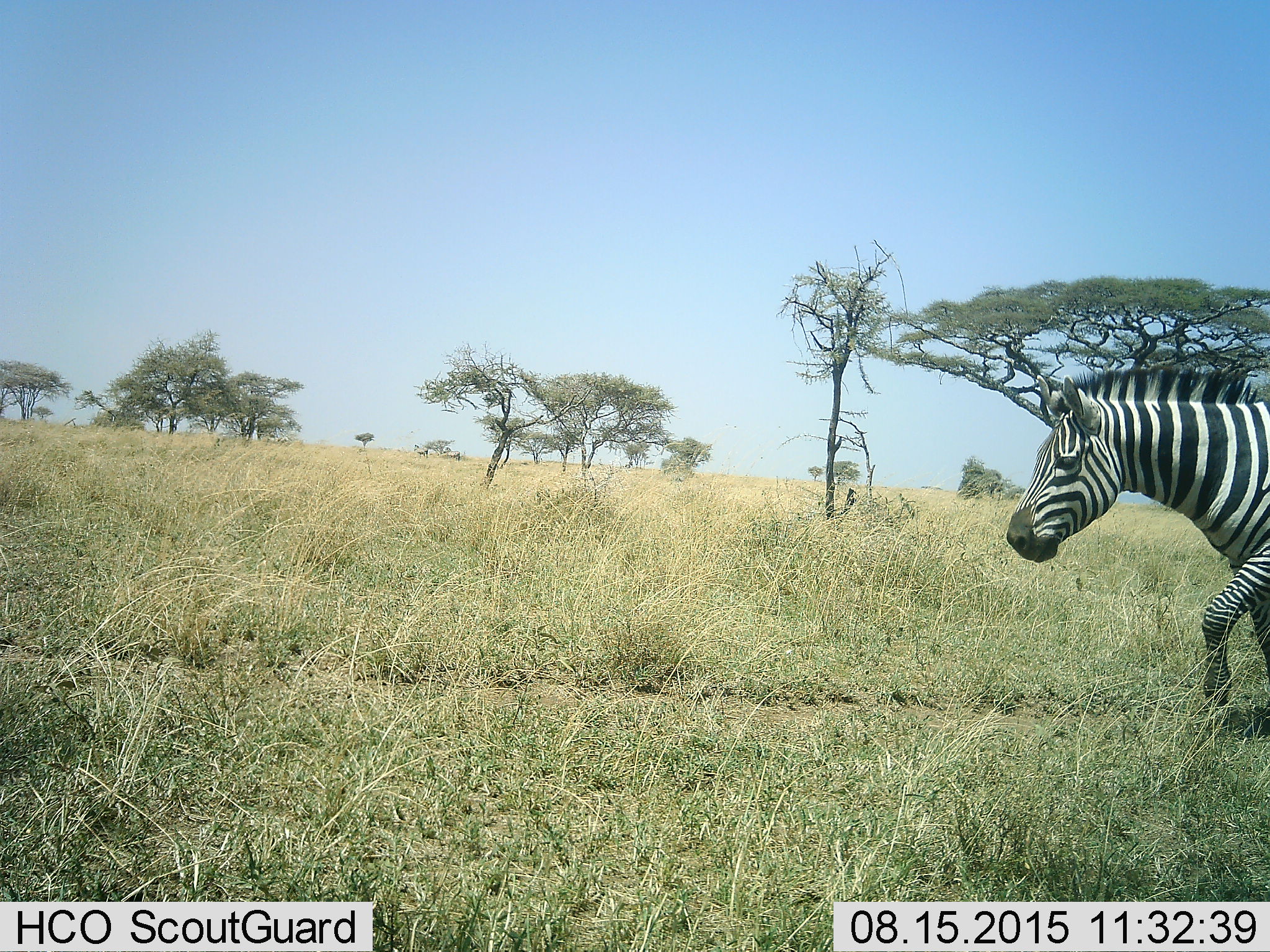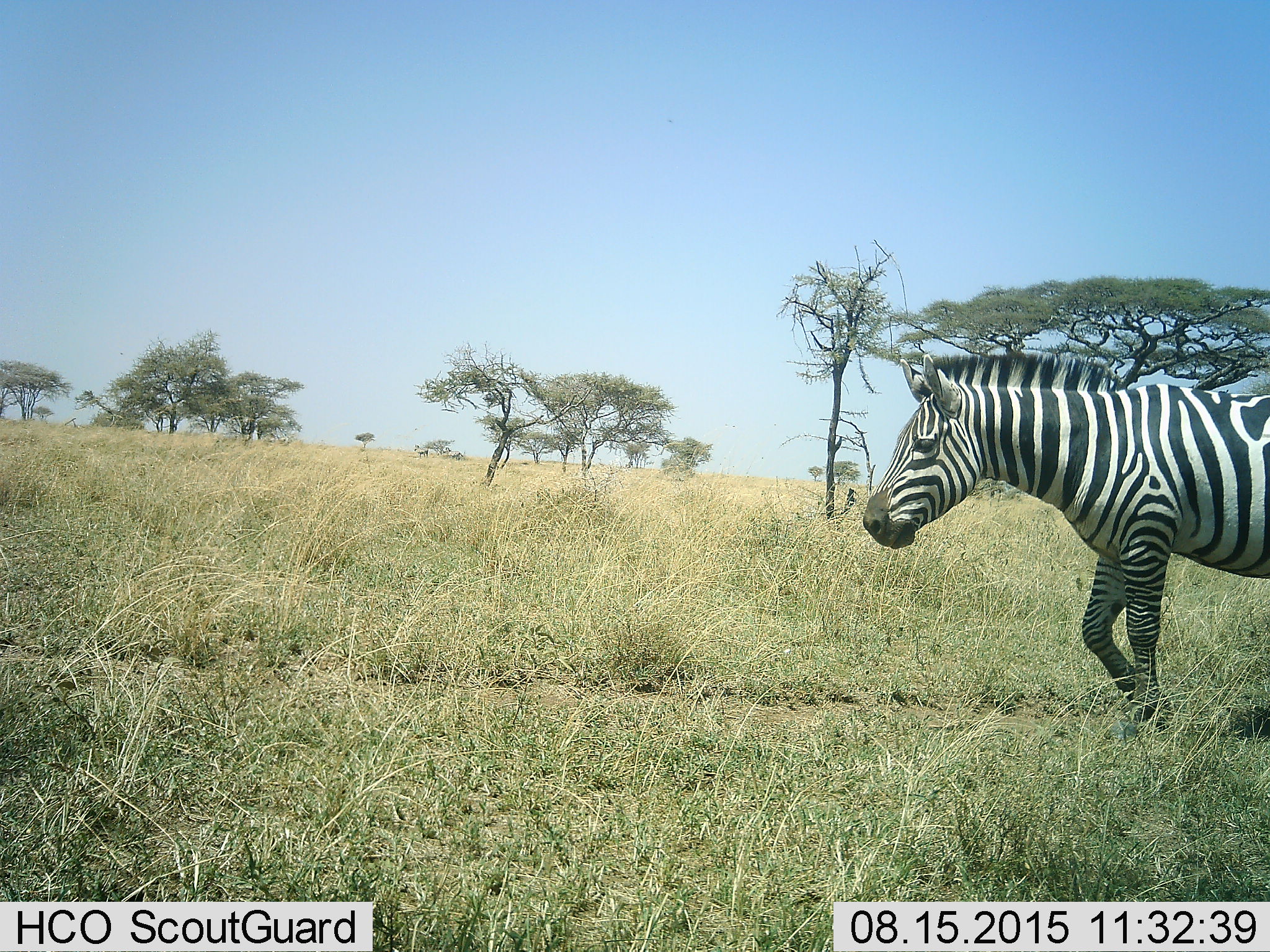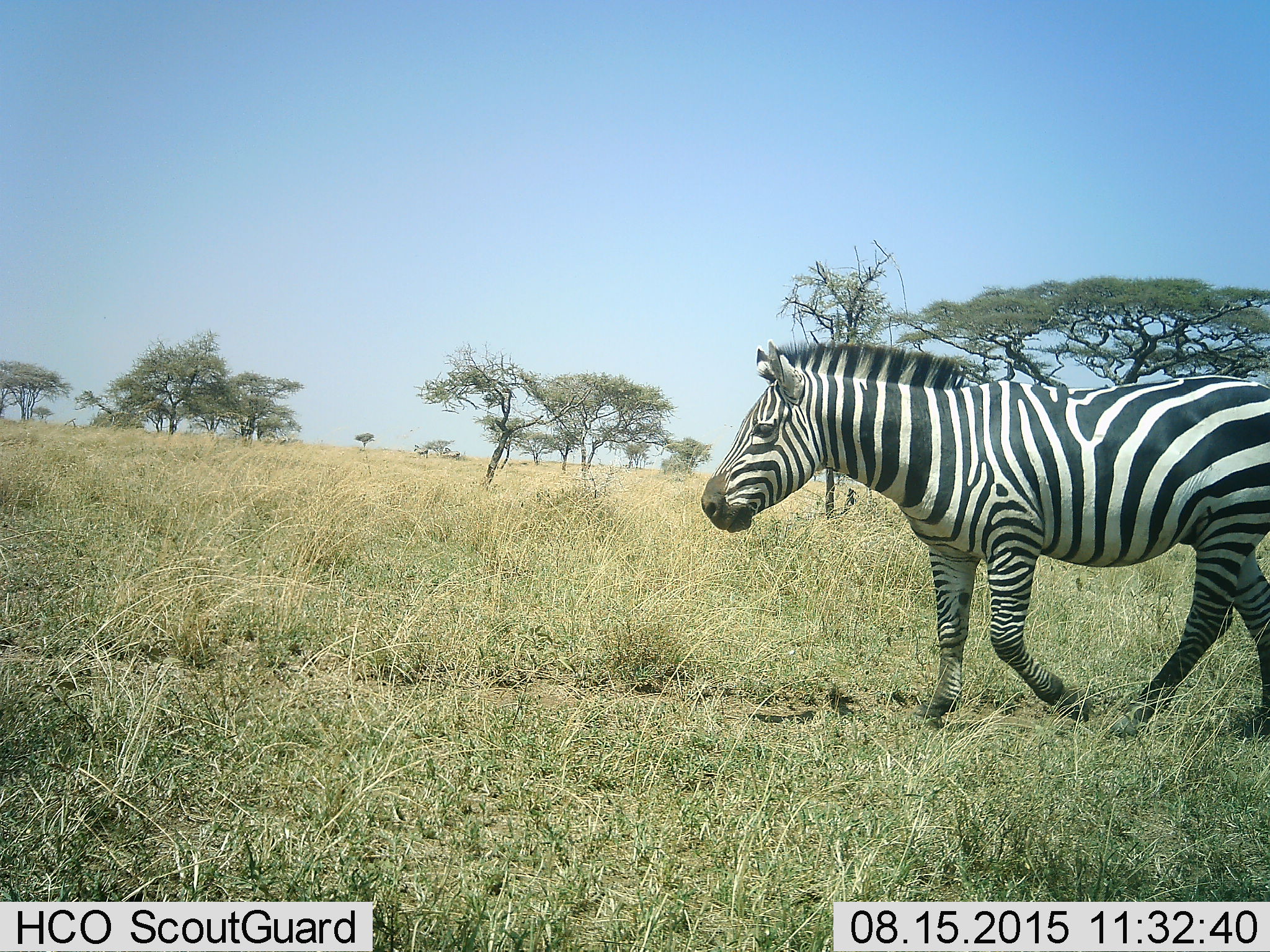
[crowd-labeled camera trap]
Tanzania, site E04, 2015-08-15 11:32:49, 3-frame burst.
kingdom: Animalia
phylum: Chordata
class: Mammalia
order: Perissodactyla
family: Equidae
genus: Equus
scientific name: Equus quagga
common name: plains zebra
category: zebra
Zebra (plains zebra) (Equus quagga), count 1. Behavior (volunteer vote fractions): standing 22%, resting 0%, moving 100%, interacting 0%. Young present (vote fraction): 0%. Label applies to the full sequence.